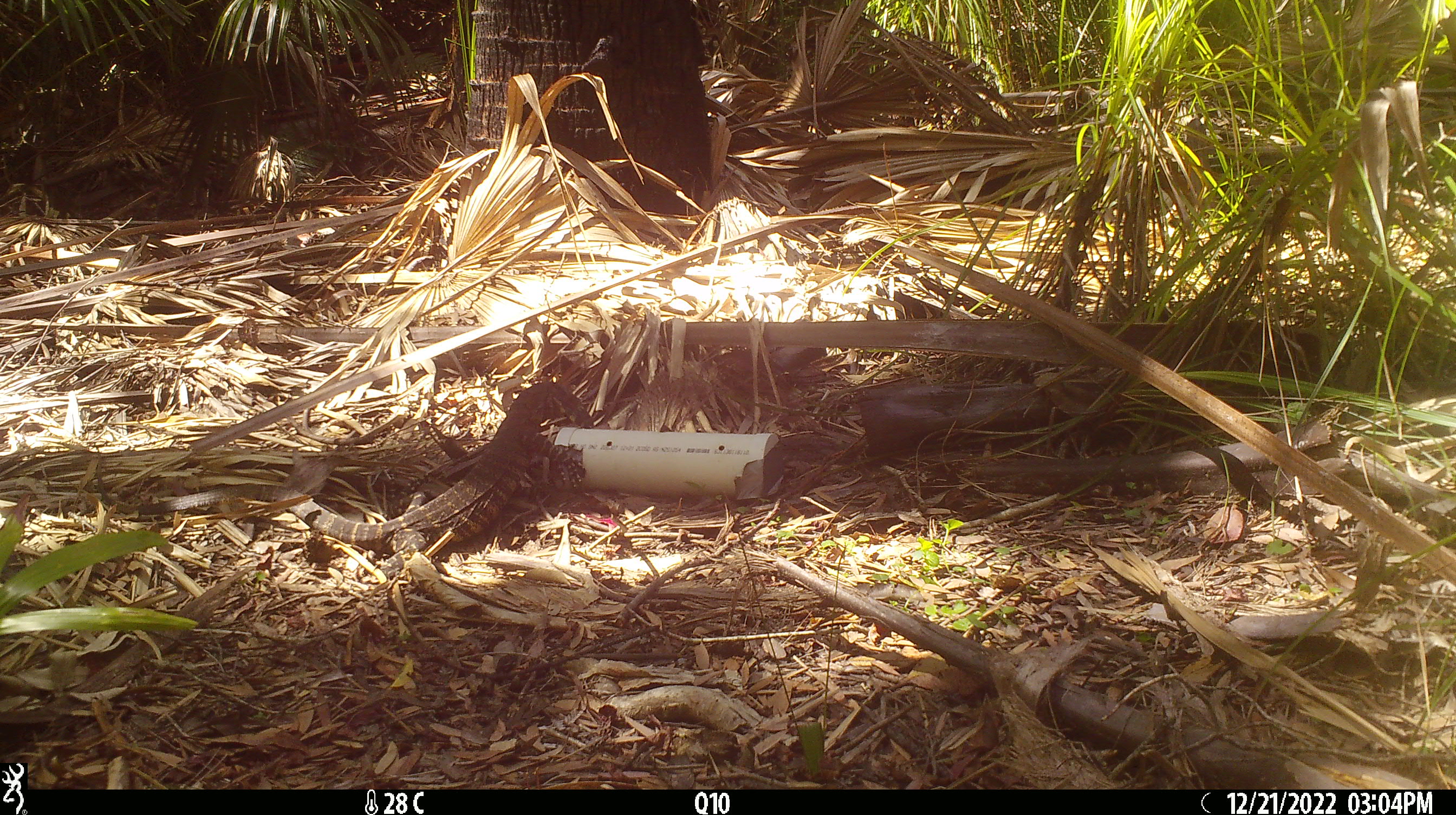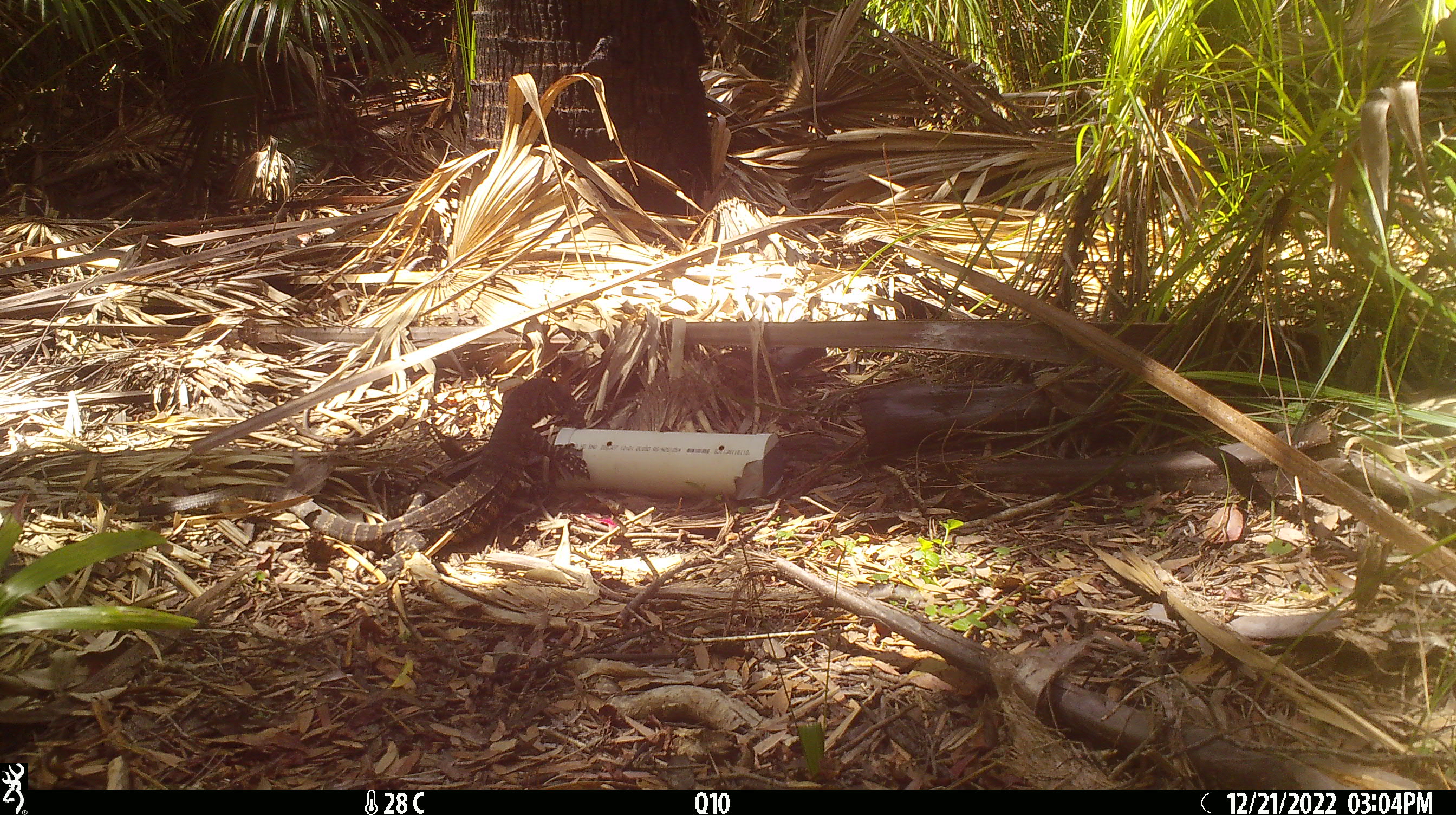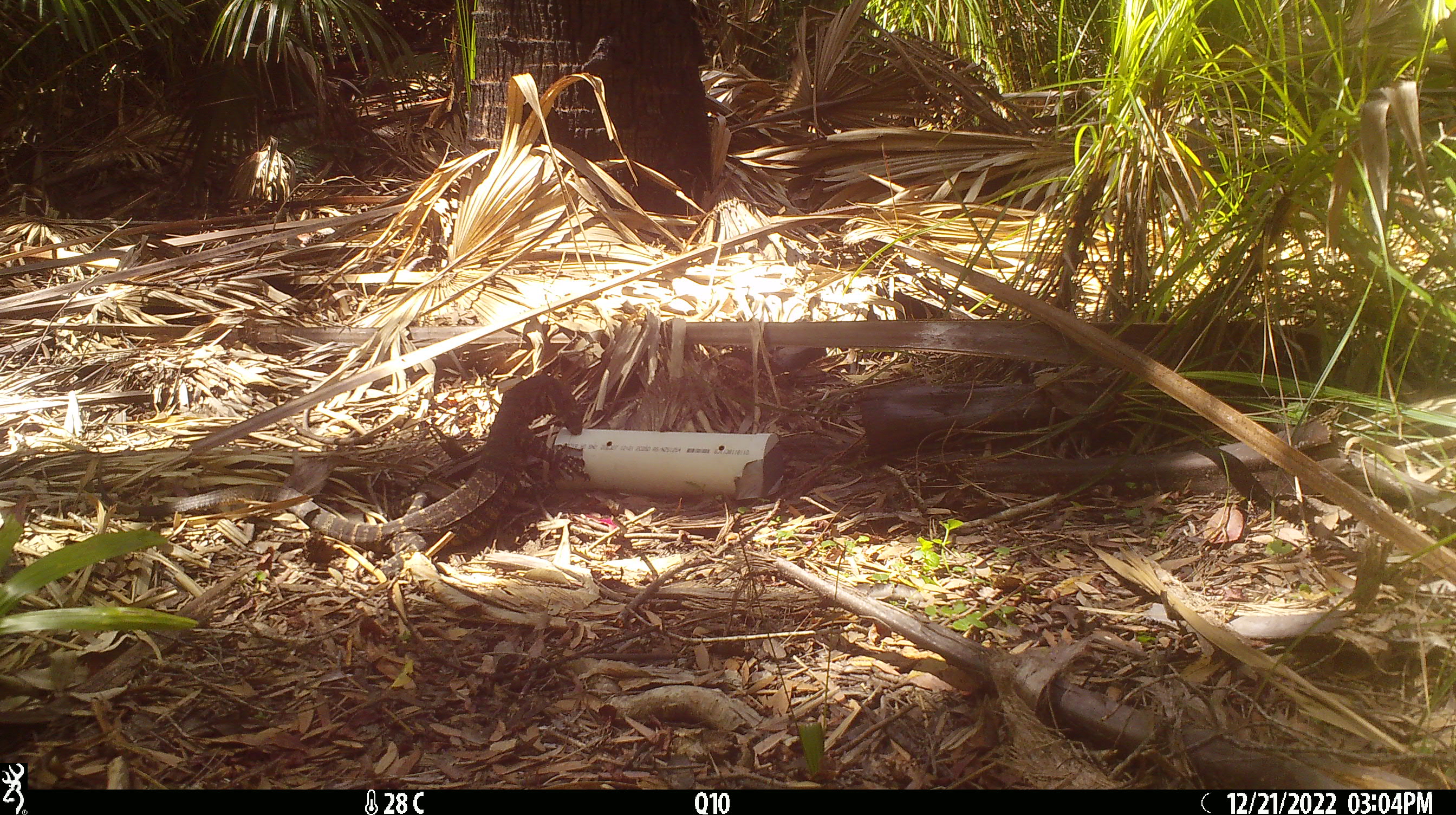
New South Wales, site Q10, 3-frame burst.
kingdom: Animalia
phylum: Chordata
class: Reptilia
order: Squamata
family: Varanidae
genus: Varanus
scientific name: Varanus varius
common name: lace monitor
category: goanna